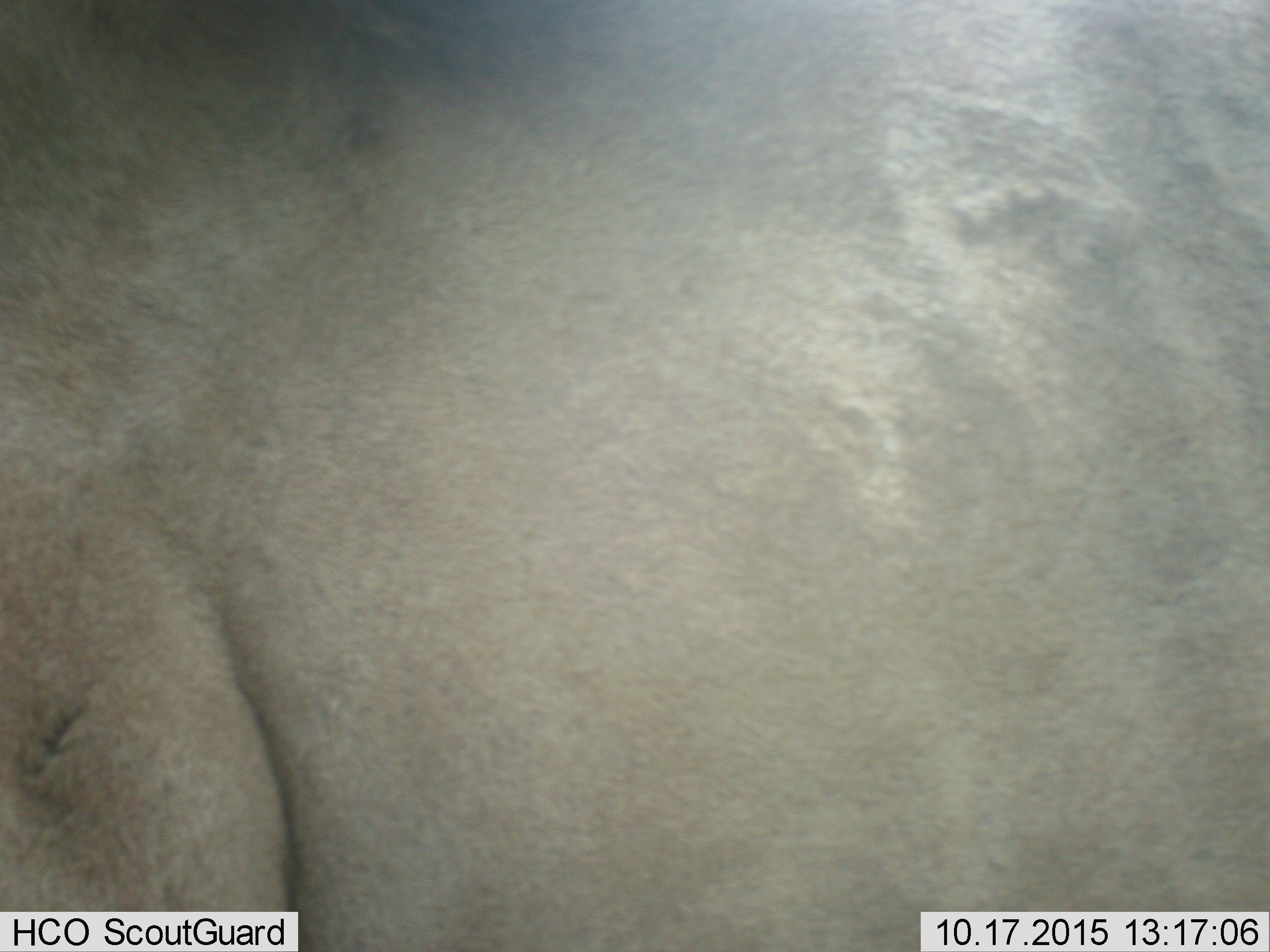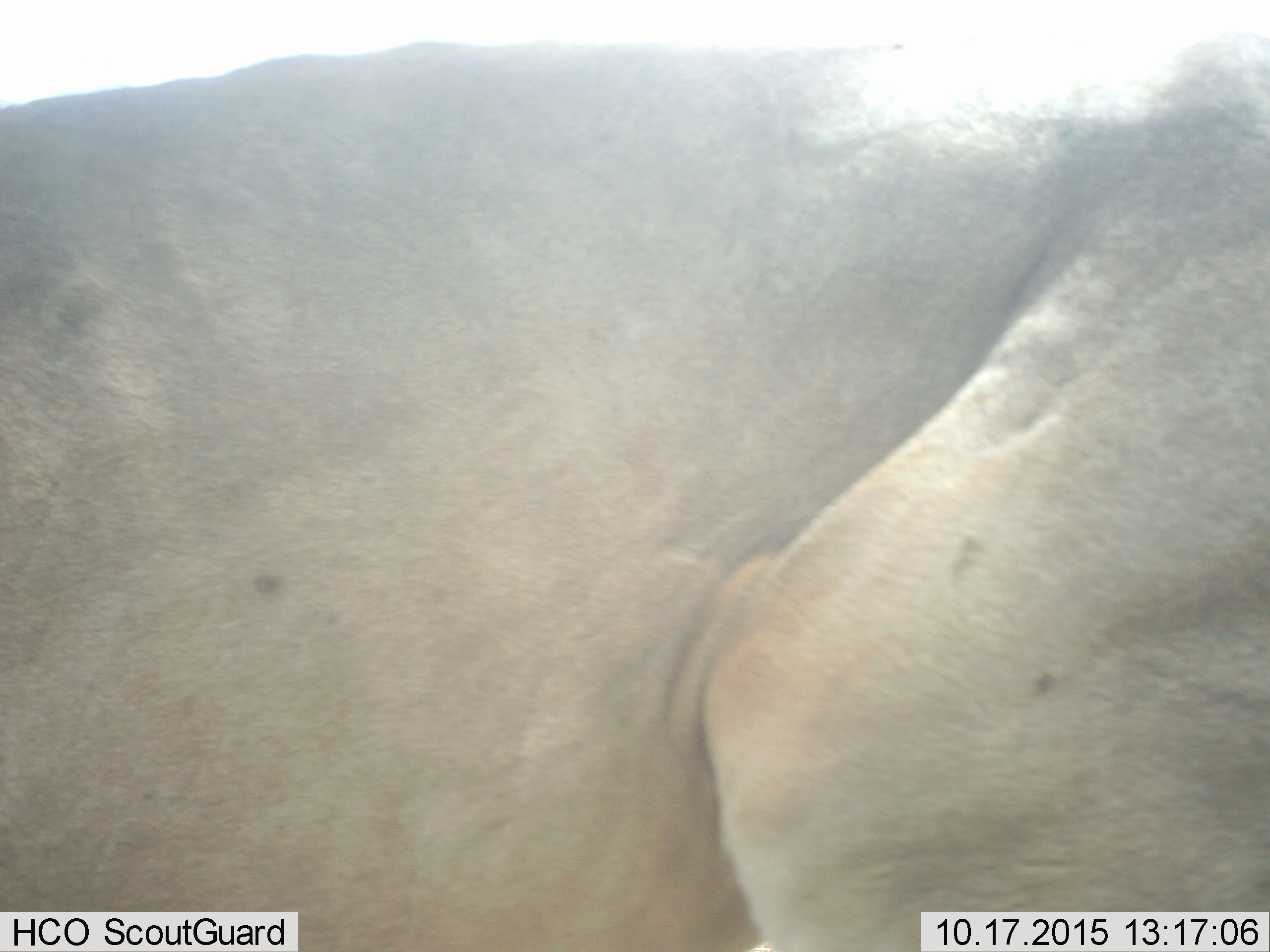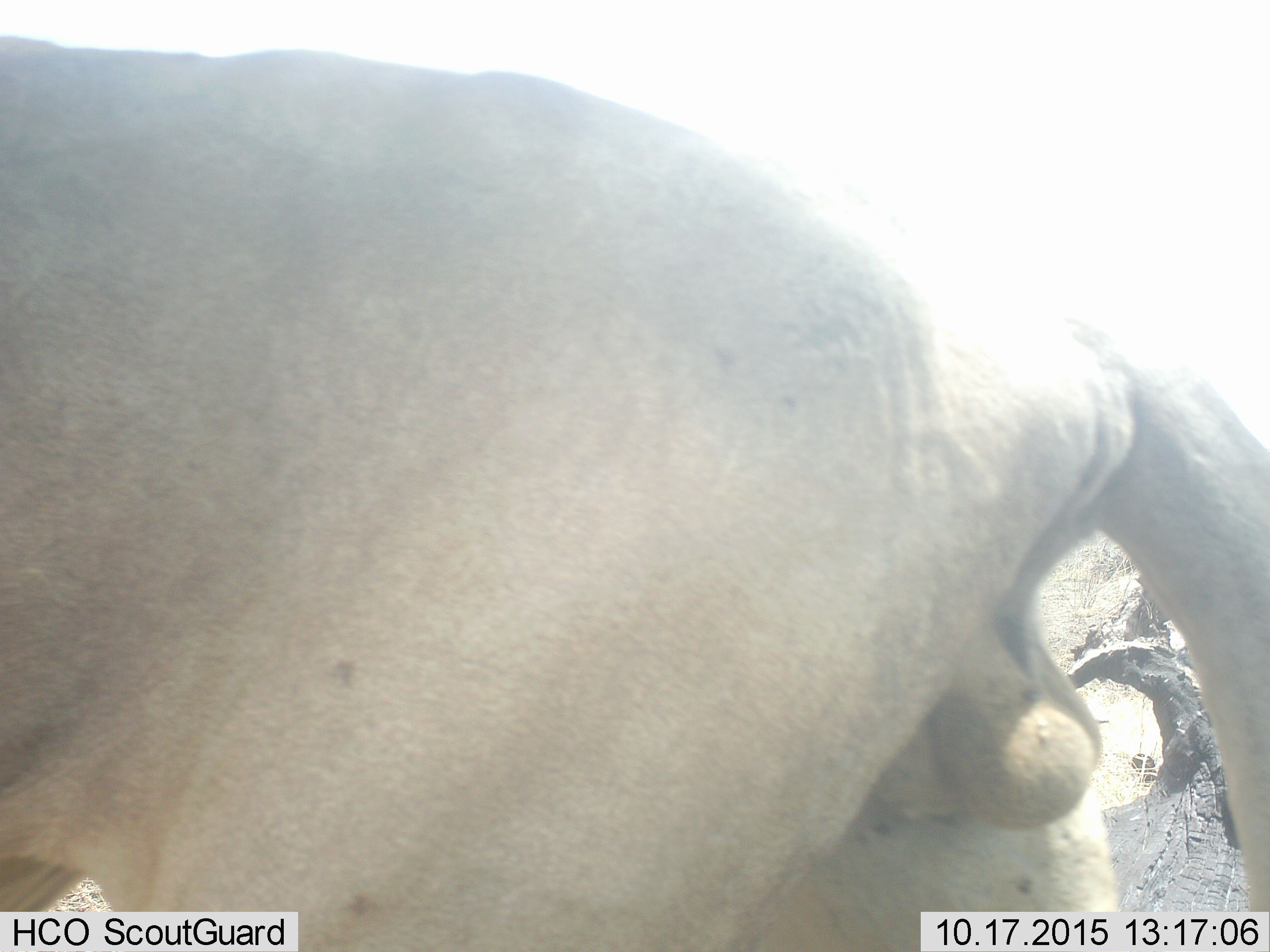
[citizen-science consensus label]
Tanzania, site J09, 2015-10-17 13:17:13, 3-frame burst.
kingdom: Animalia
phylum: Chordata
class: Mammalia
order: Carnivora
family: Felidae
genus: Panthera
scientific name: Panthera leo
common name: lion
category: lionmale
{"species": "lionmale (lion) (Panthera leo)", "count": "1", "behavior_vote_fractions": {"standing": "0%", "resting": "0%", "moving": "100%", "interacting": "0%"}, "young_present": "0%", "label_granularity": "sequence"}